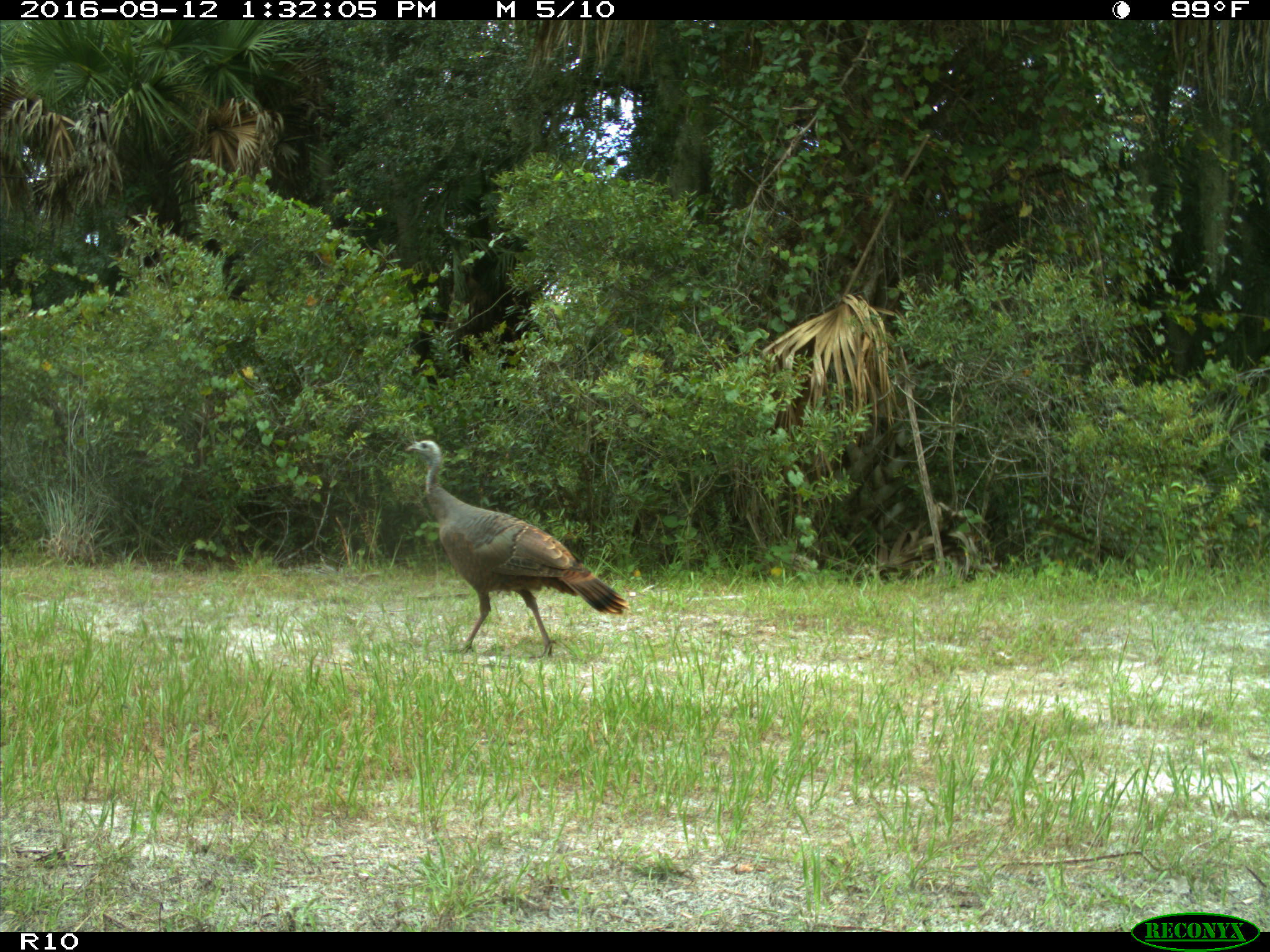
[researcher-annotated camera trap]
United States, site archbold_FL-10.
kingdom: Animalia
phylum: Chordata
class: Aves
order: Galliformes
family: Phasianidae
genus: Meleagris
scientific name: Meleagris gallopavo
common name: wild turkey